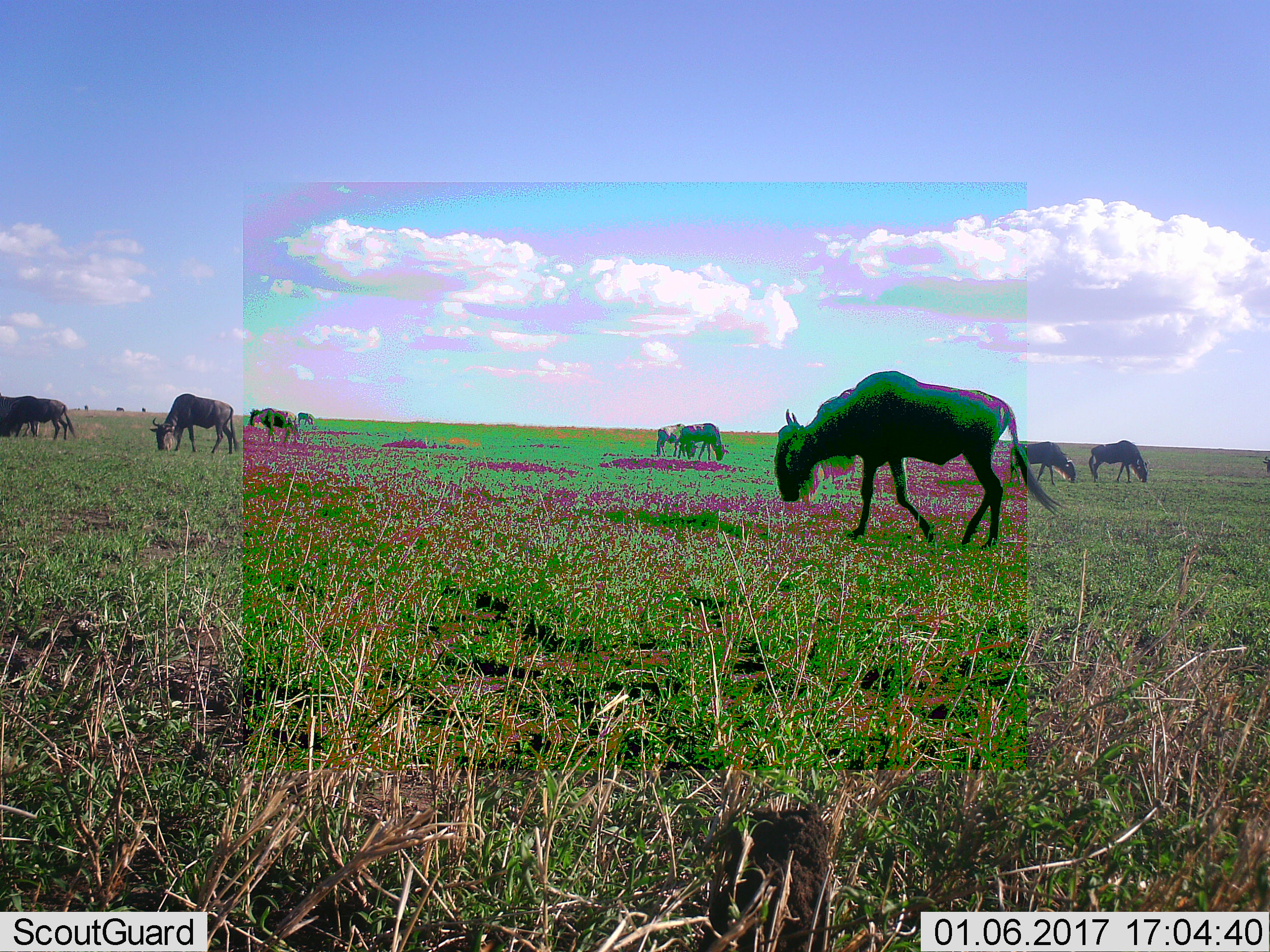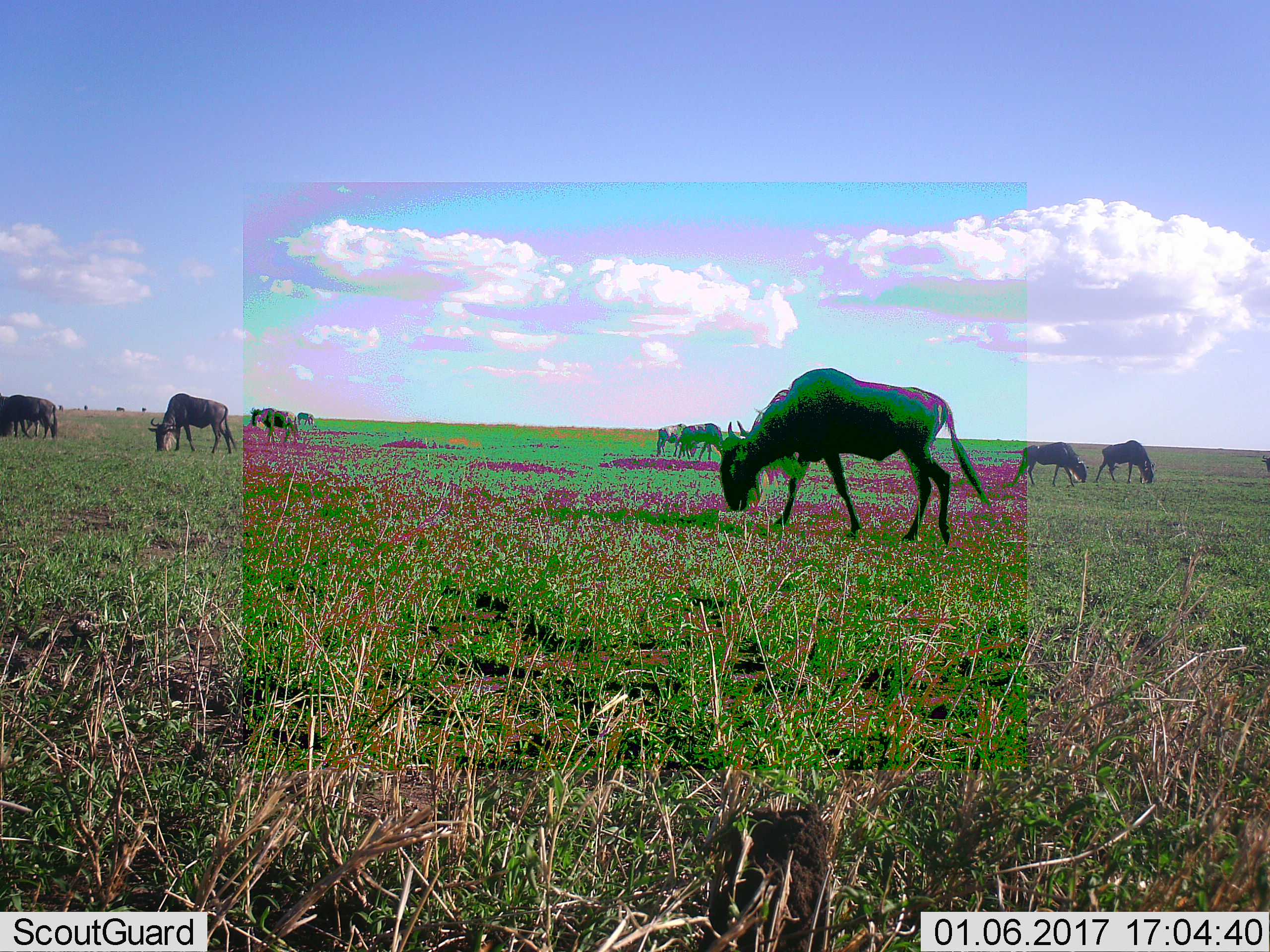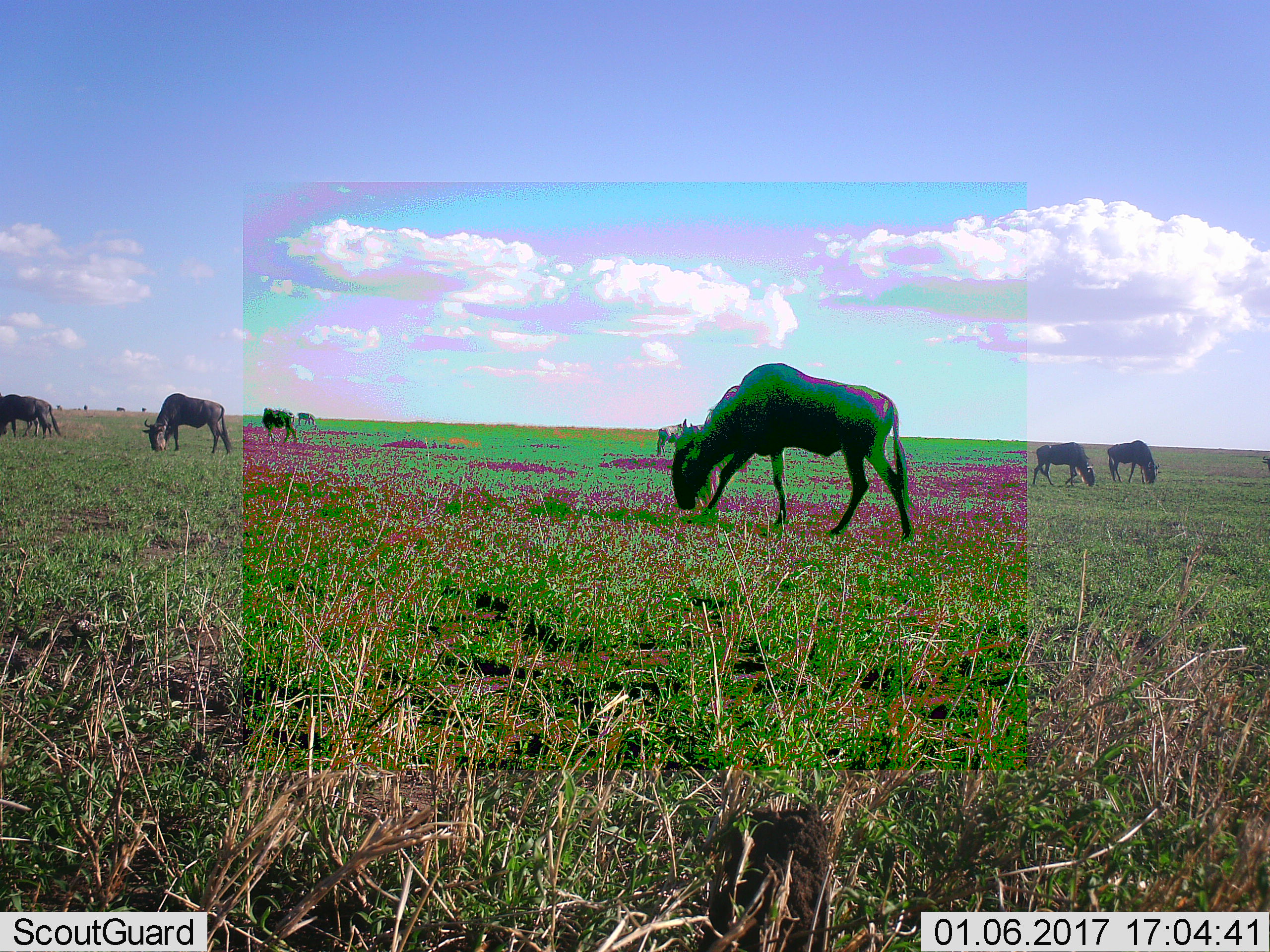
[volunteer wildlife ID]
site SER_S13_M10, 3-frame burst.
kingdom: Animalia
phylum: Chordata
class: Mammalia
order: Artiodactyla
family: Bovidae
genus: Connochaetes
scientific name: Connochaetes taurinus taurinus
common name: blue wildebeest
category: wildebeestblue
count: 10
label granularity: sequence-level